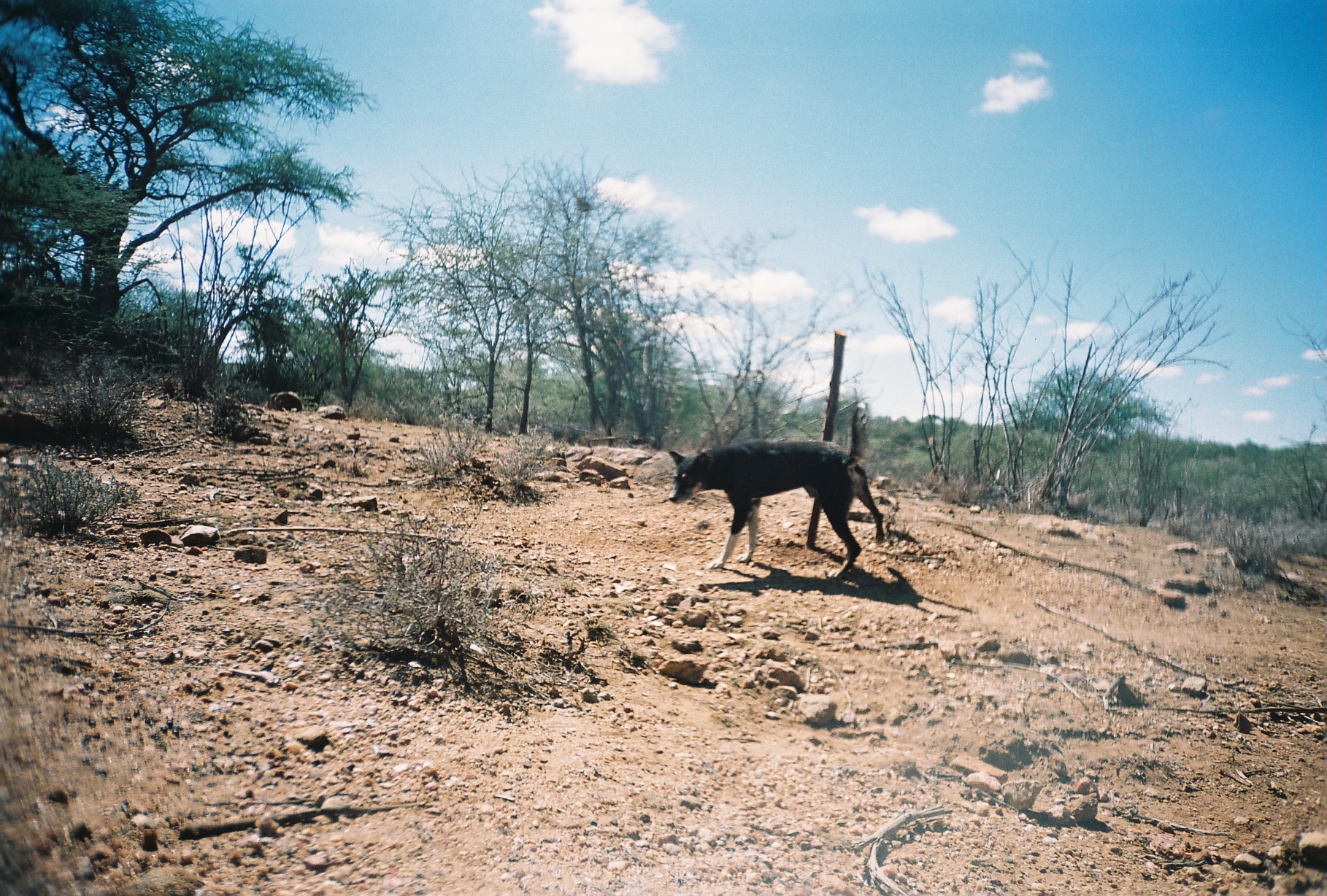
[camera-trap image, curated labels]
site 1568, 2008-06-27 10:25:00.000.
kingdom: Animalia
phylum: Chordata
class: Mammalia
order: Carnivora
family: Canidae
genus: Canis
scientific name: Canis familiaris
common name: domestic dog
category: canis lupus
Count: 1.